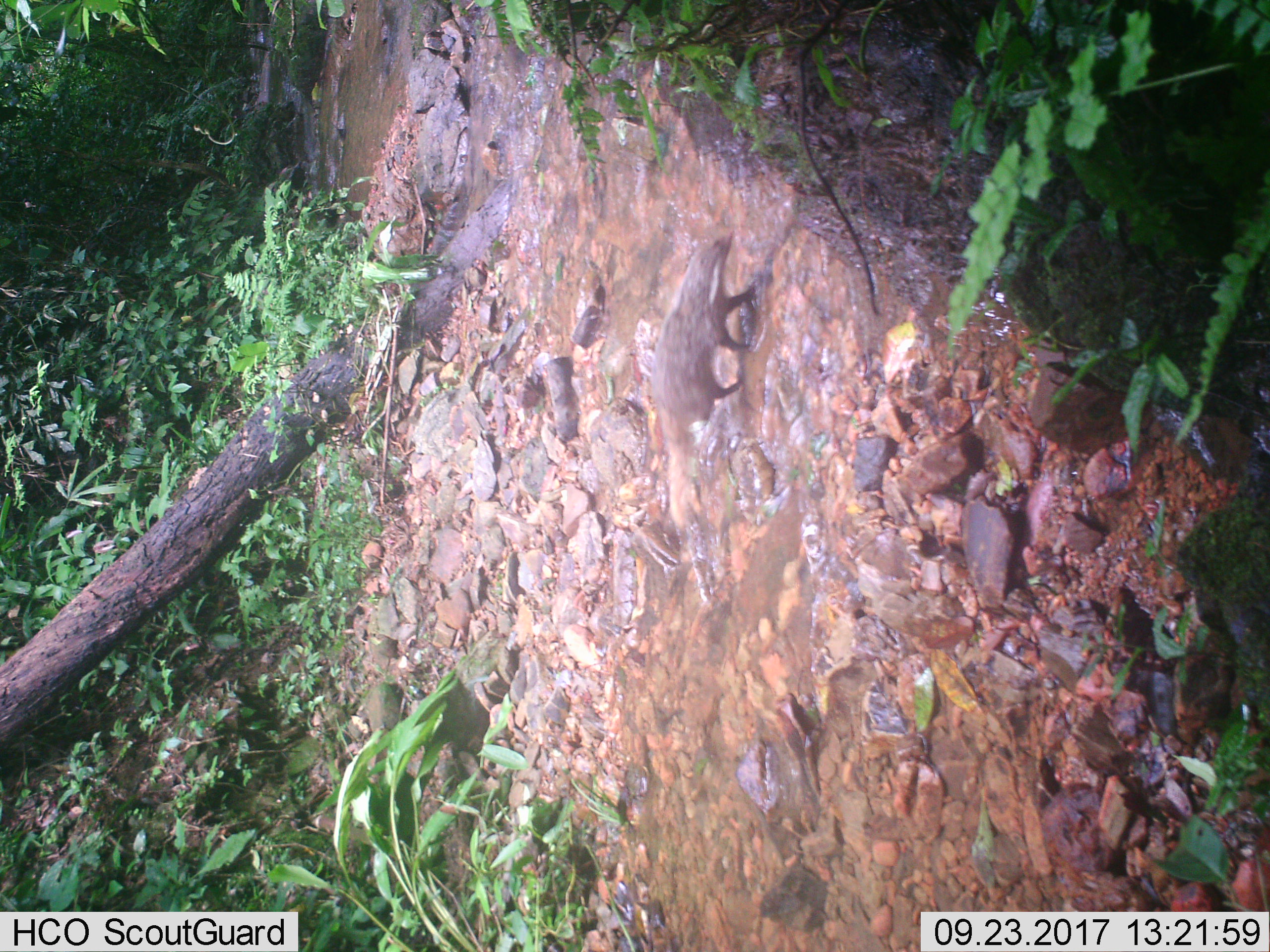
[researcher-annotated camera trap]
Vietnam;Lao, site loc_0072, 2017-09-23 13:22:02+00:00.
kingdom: Animalia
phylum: Chordata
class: Mammalia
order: Carnivora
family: Herpestidae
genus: Urva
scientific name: Urva urva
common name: crab-eating mongoose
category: crab eating mongoose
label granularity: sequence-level